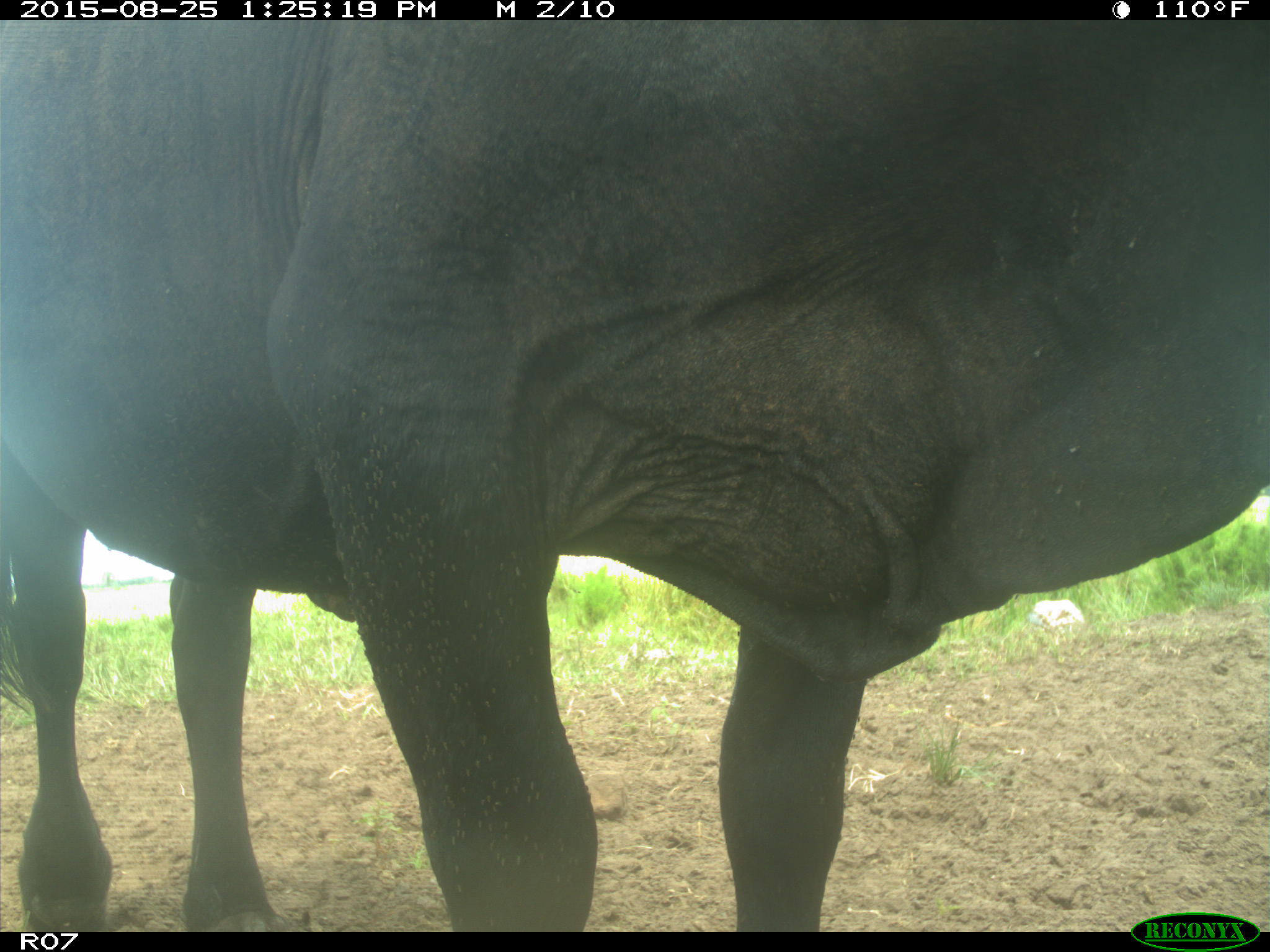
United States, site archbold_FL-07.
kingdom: Animalia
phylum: Chordata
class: Mammalia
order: Artiodactyla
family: Bovidae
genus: Bos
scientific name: Bos taurus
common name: domestic cow